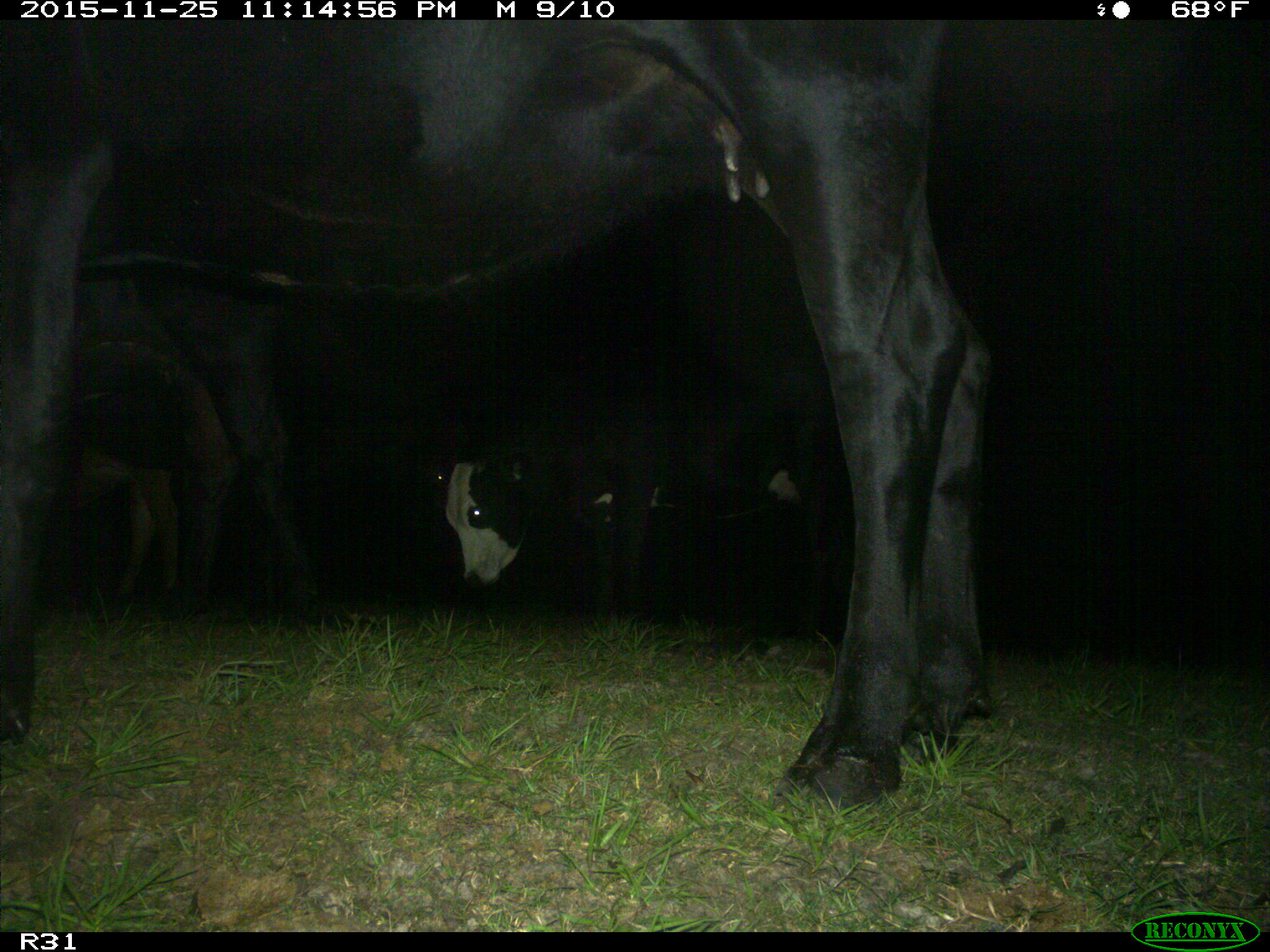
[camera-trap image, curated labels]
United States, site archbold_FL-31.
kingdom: Animalia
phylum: Chordata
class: Mammalia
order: Artiodactyla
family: Bovidae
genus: Bos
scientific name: Bos taurus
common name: domestic cow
Bos taurus (domestic cow).